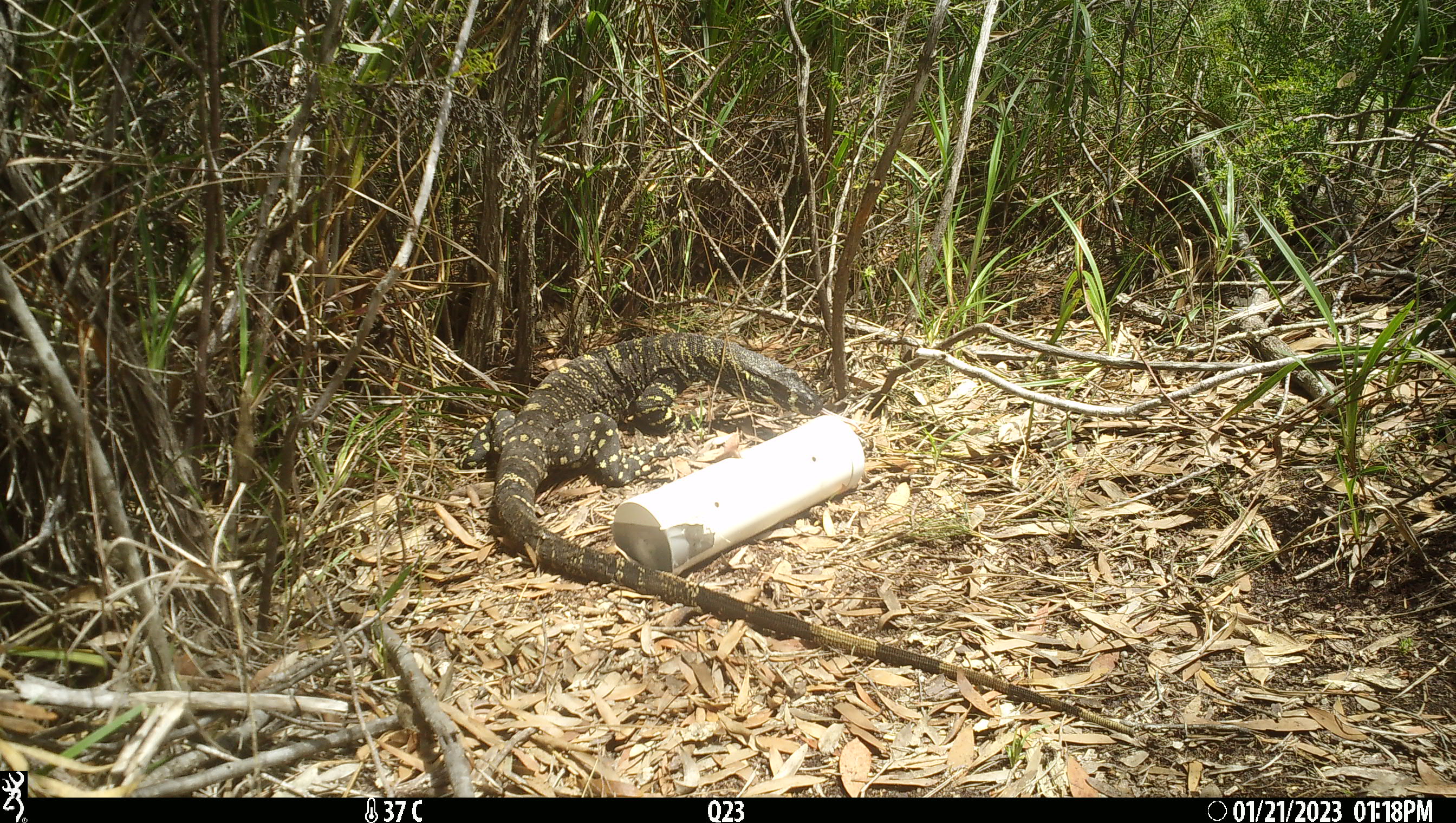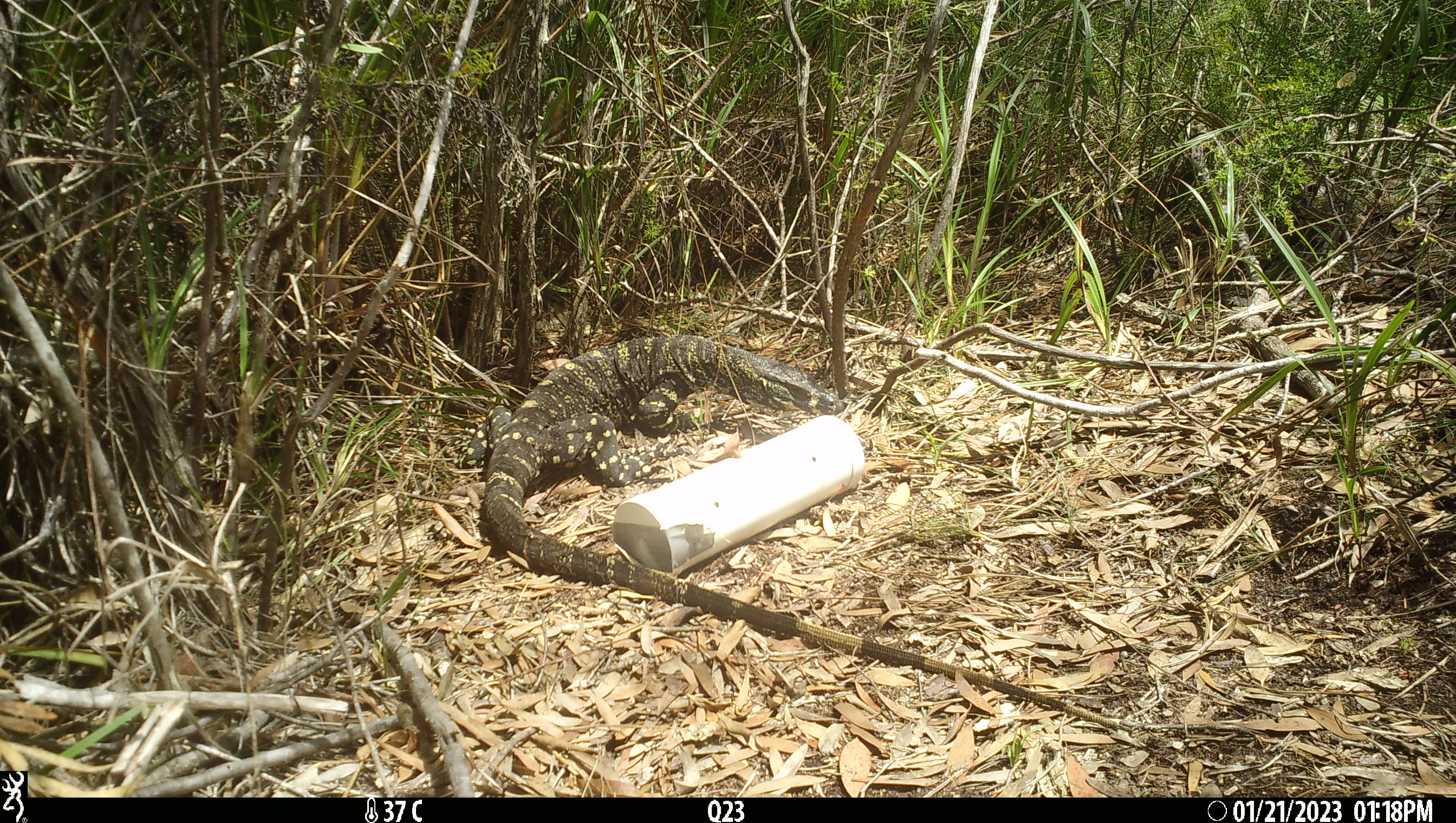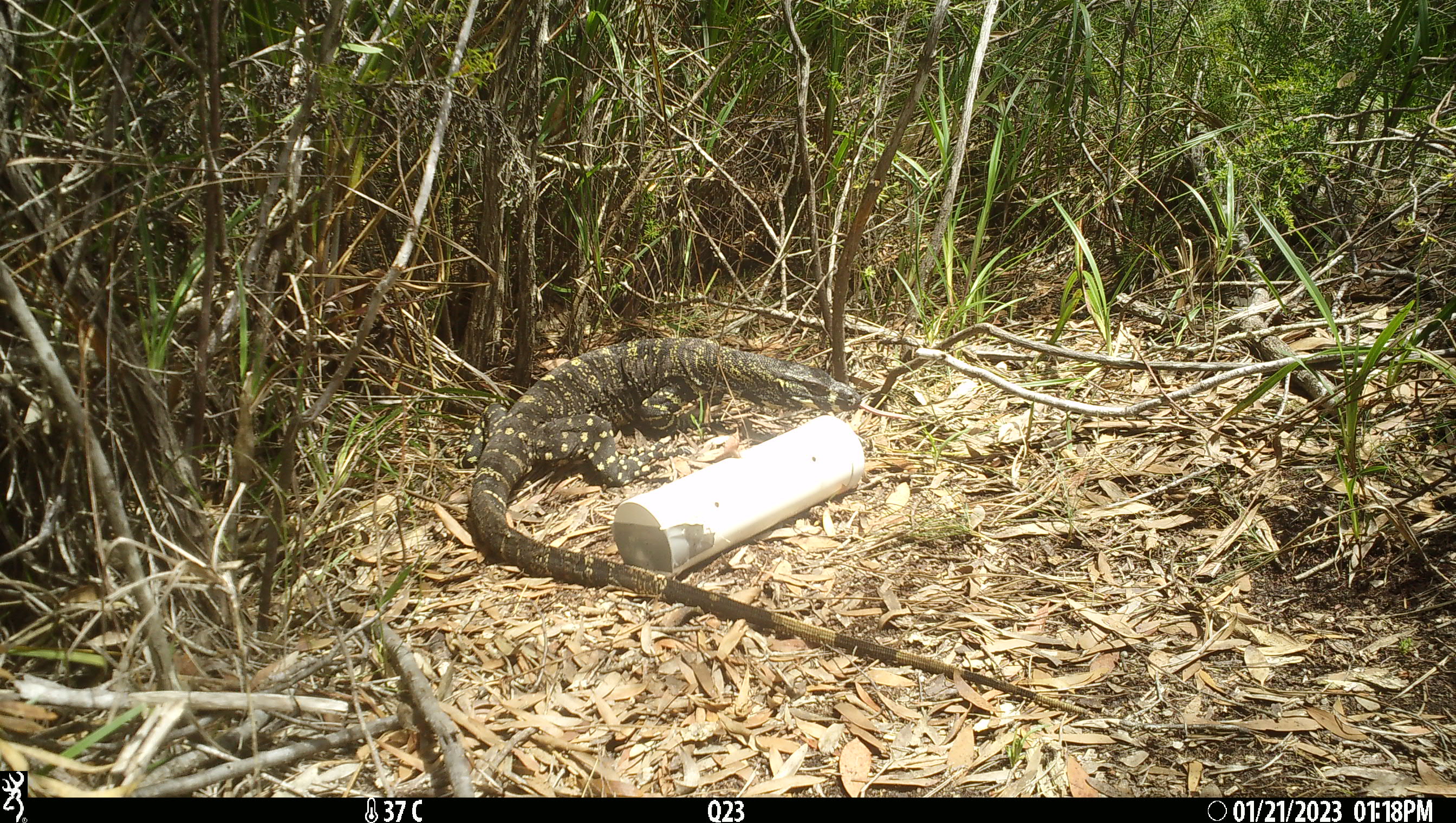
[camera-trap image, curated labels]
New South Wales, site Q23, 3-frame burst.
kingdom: Animalia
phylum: Chordata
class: Reptilia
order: Squamata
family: Varanidae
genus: Varanus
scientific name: Varanus varius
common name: lace monitor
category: goanna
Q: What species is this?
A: Goanna (lace monitor) (Varanus varius).